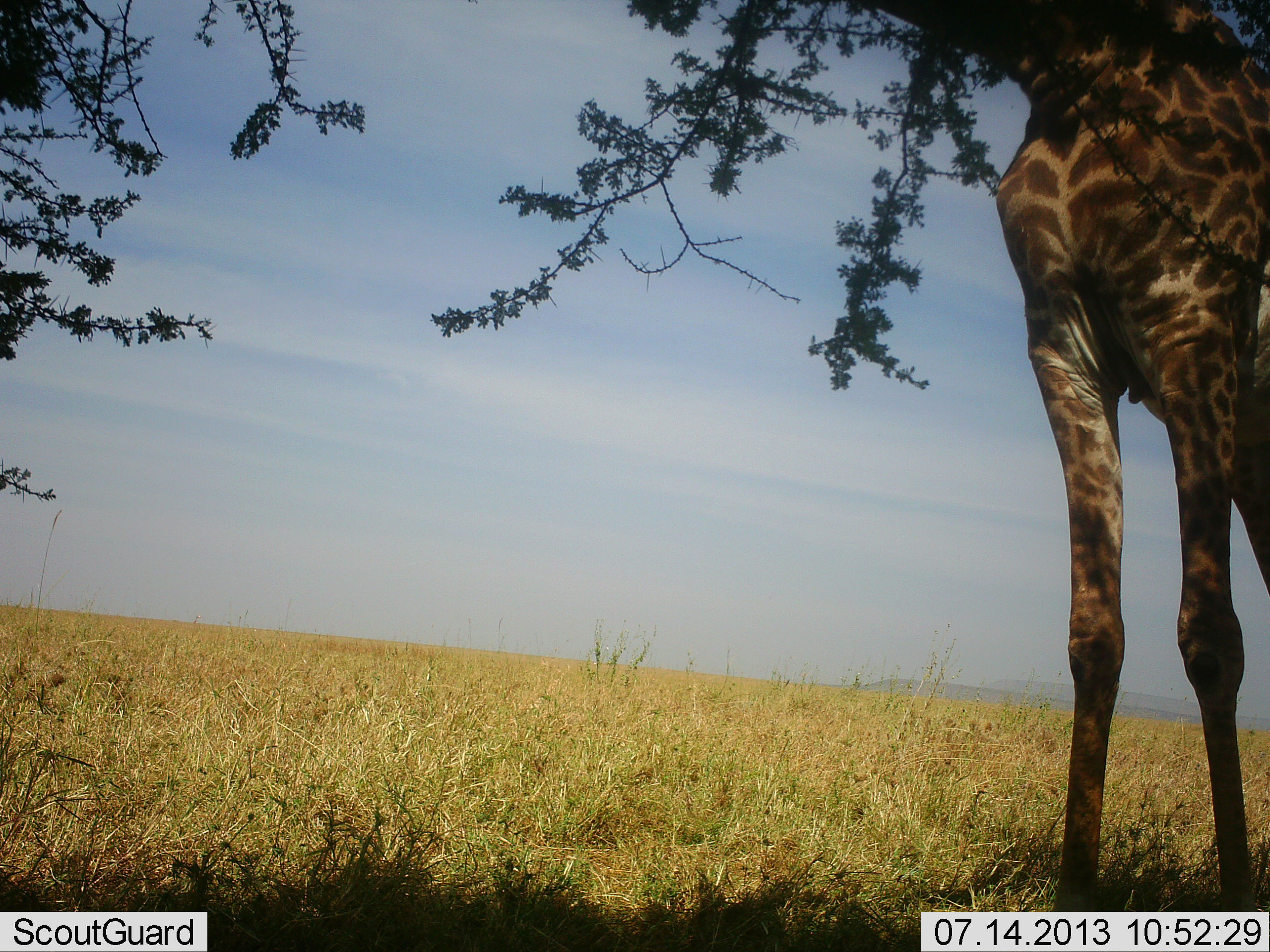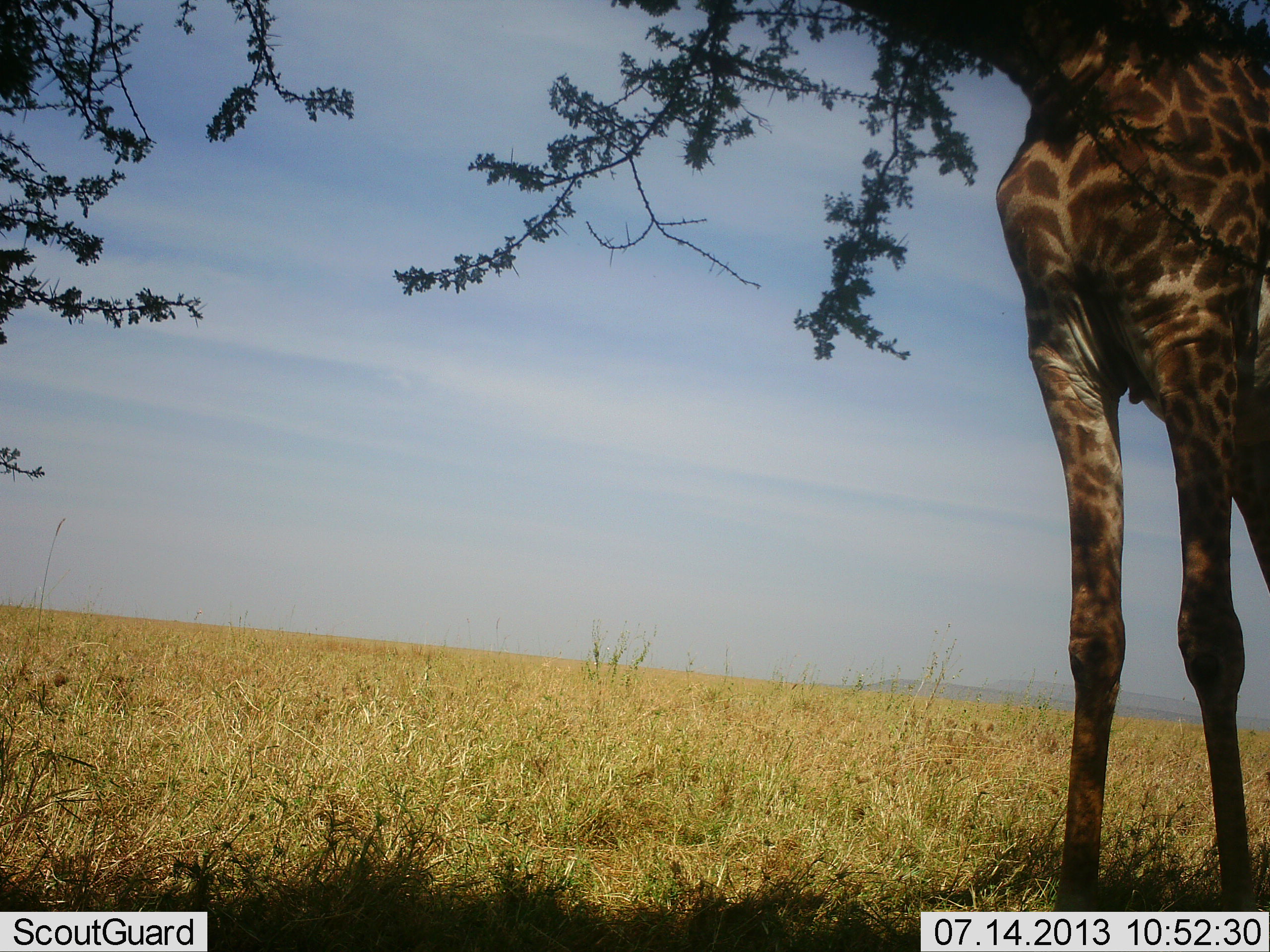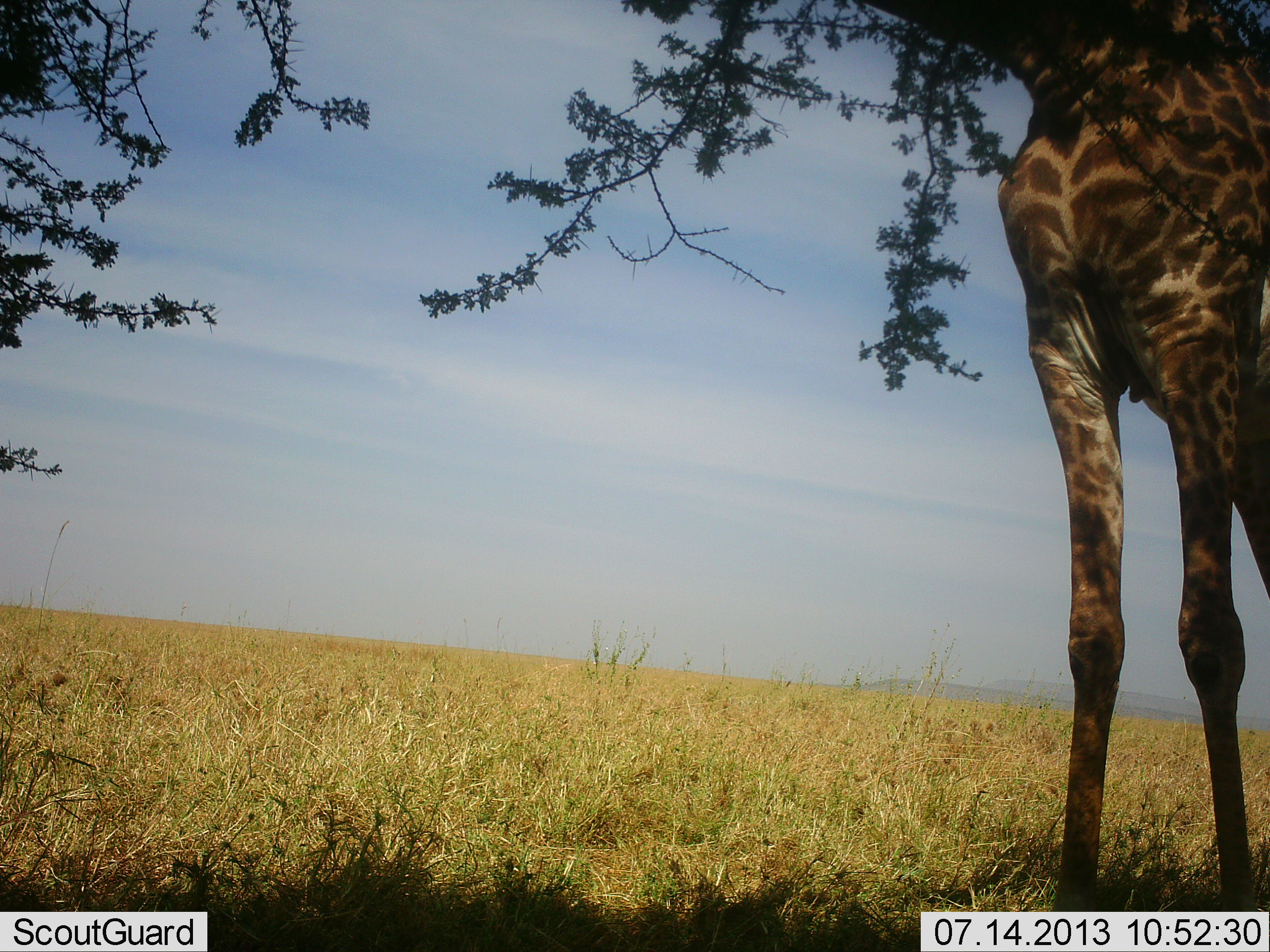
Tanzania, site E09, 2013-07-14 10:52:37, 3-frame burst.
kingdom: Animalia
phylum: Chordata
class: Mammalia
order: Artiodactyla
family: Giraffidae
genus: Giraffa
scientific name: Giraffa camelopardalis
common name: giraffe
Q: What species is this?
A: Giraffe (Giraffa camelopardalis).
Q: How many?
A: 1.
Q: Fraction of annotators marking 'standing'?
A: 10%.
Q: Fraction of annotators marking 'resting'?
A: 0%.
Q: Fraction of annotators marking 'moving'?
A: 0%.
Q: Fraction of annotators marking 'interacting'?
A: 0%.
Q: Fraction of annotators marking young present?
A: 0%.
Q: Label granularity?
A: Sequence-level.